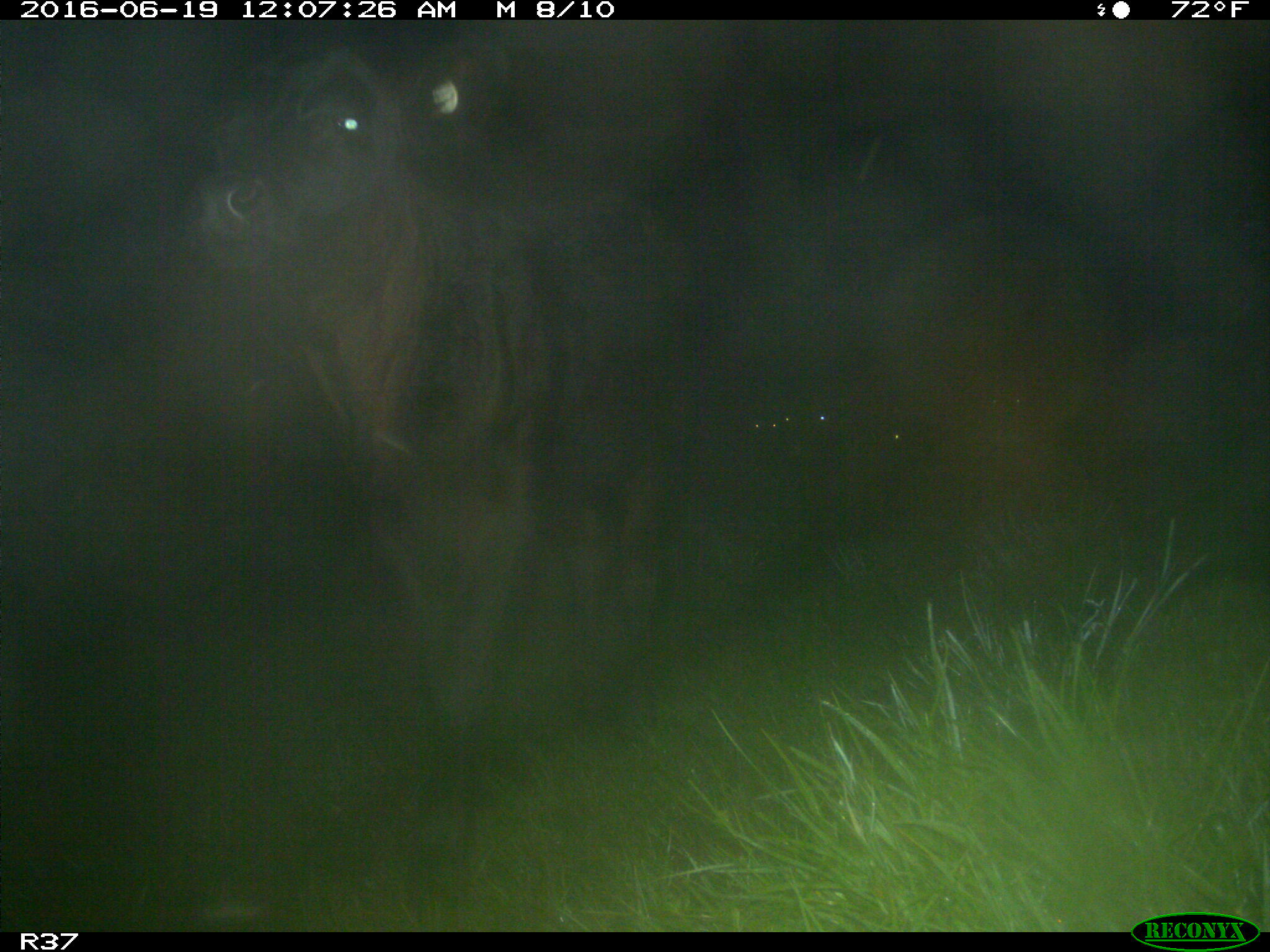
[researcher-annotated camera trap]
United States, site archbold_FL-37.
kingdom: Animalia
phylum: Chordata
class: Mammalia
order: Artiodactyla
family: Bovidae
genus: Bos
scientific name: Bos taurus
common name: domestic cow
Bos taurus (domestic cow).